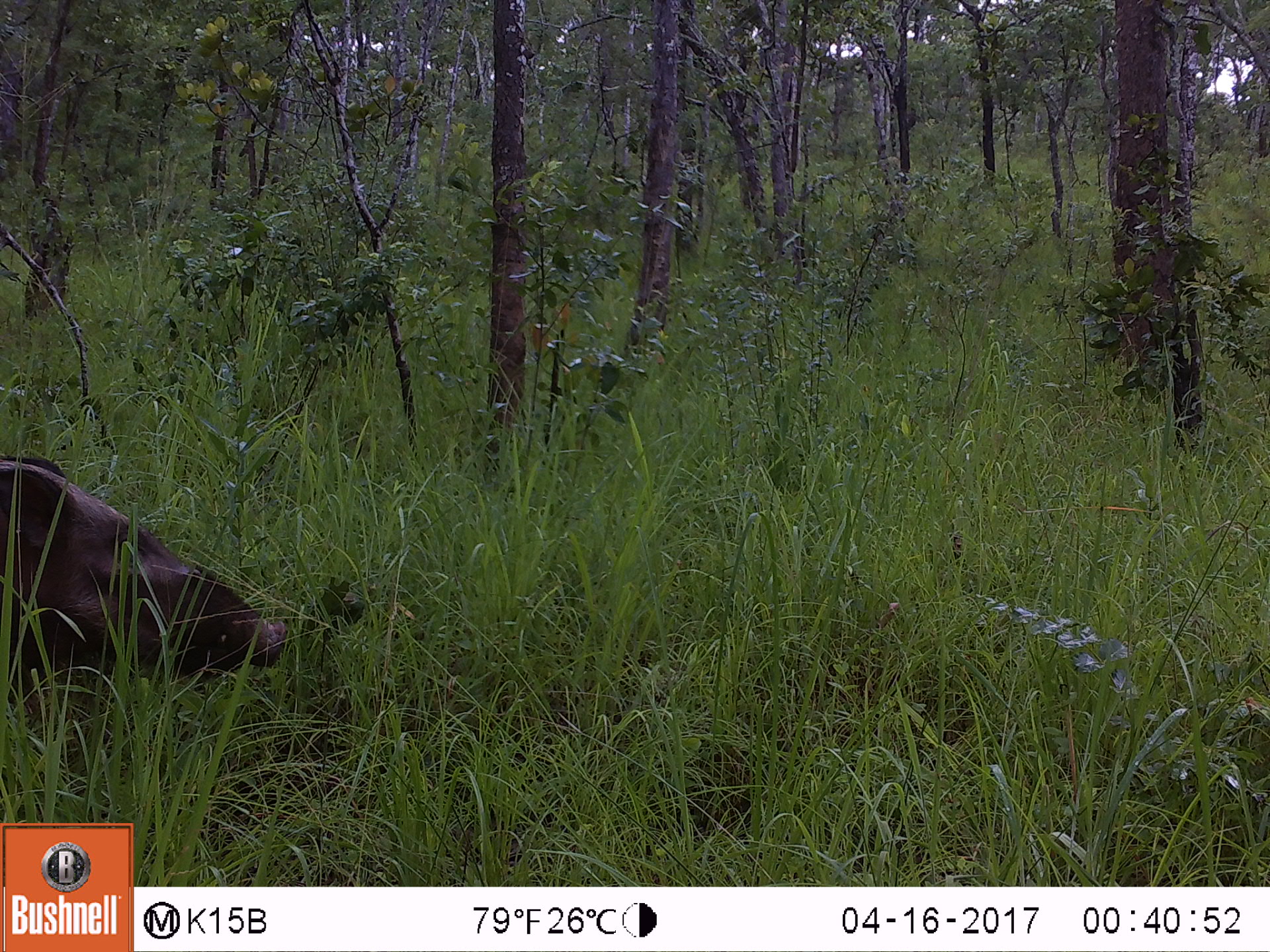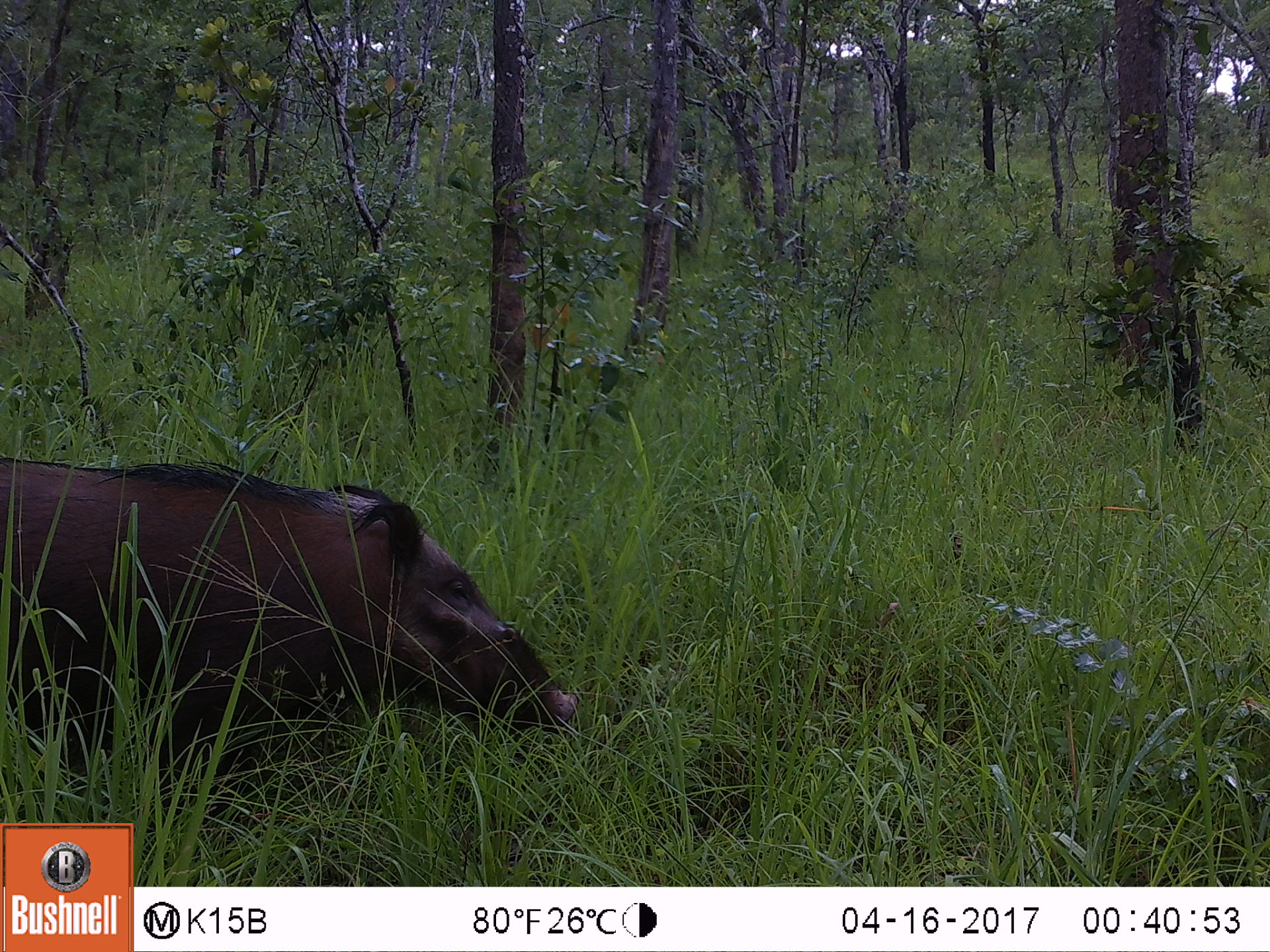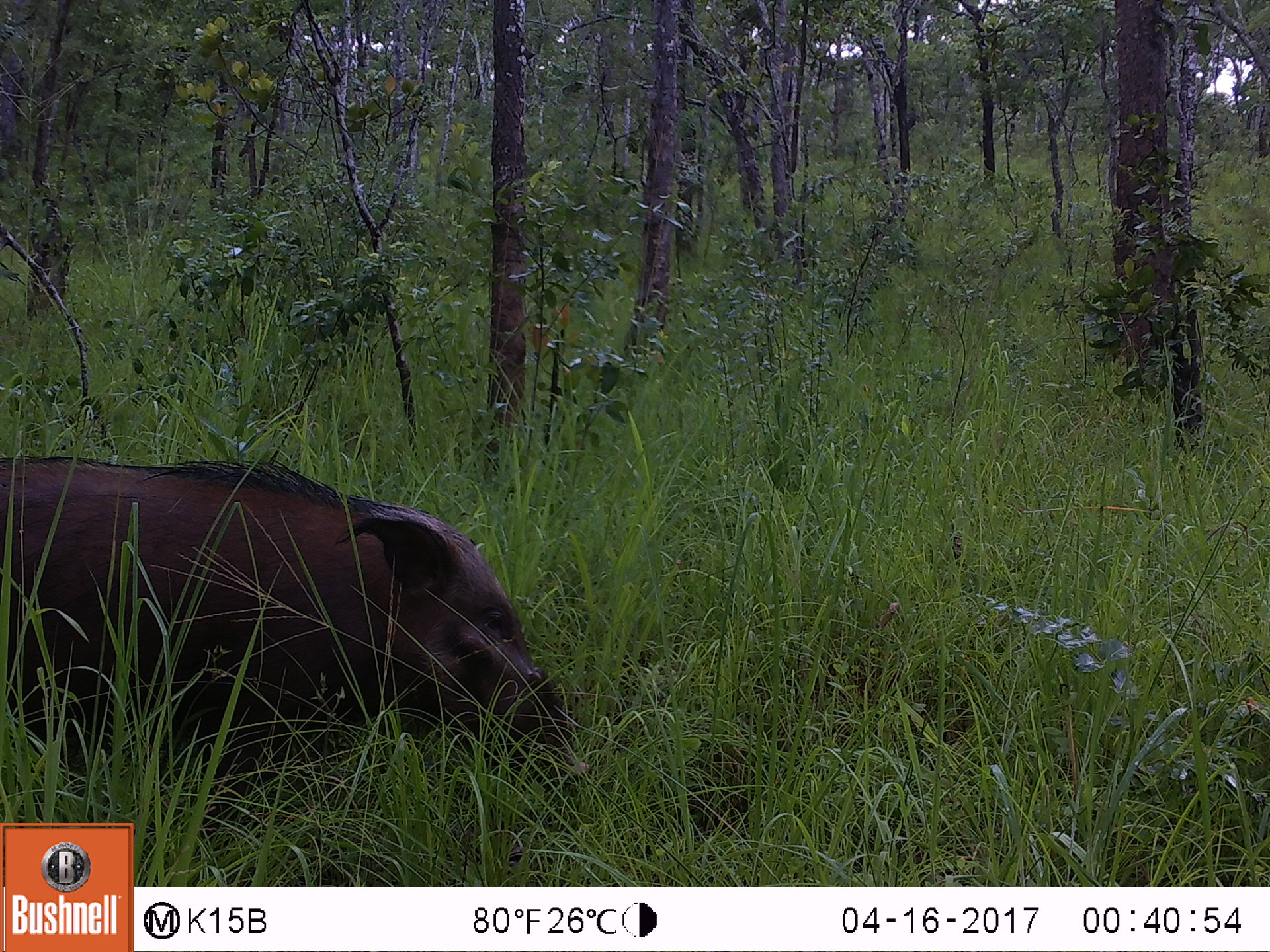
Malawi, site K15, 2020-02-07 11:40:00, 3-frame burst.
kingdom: Animalia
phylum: Chordata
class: Mammalia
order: Artiodactyla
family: Suidae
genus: Potamochoerus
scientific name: Potamochoerus larvatus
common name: bushpig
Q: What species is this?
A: Bushpig (Potamochoerus larvatus).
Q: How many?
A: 1.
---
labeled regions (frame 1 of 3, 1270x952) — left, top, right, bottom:
bushpig: 0, 444, 299, 700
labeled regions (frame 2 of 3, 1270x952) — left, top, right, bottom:
bushpig: 2, 431, 582, 784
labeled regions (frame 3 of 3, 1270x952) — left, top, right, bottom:
bushpig: 2, 442, 597, 797